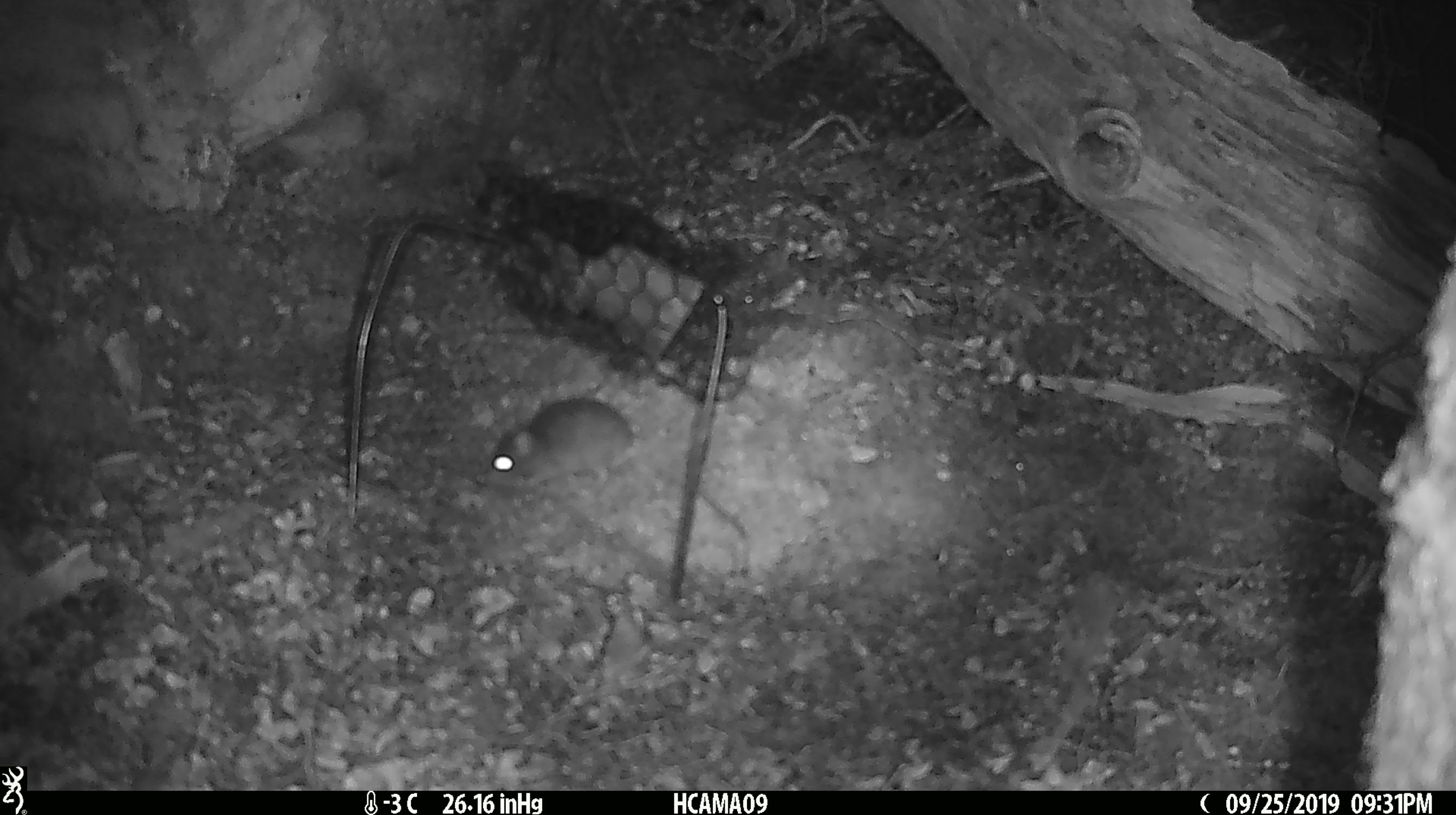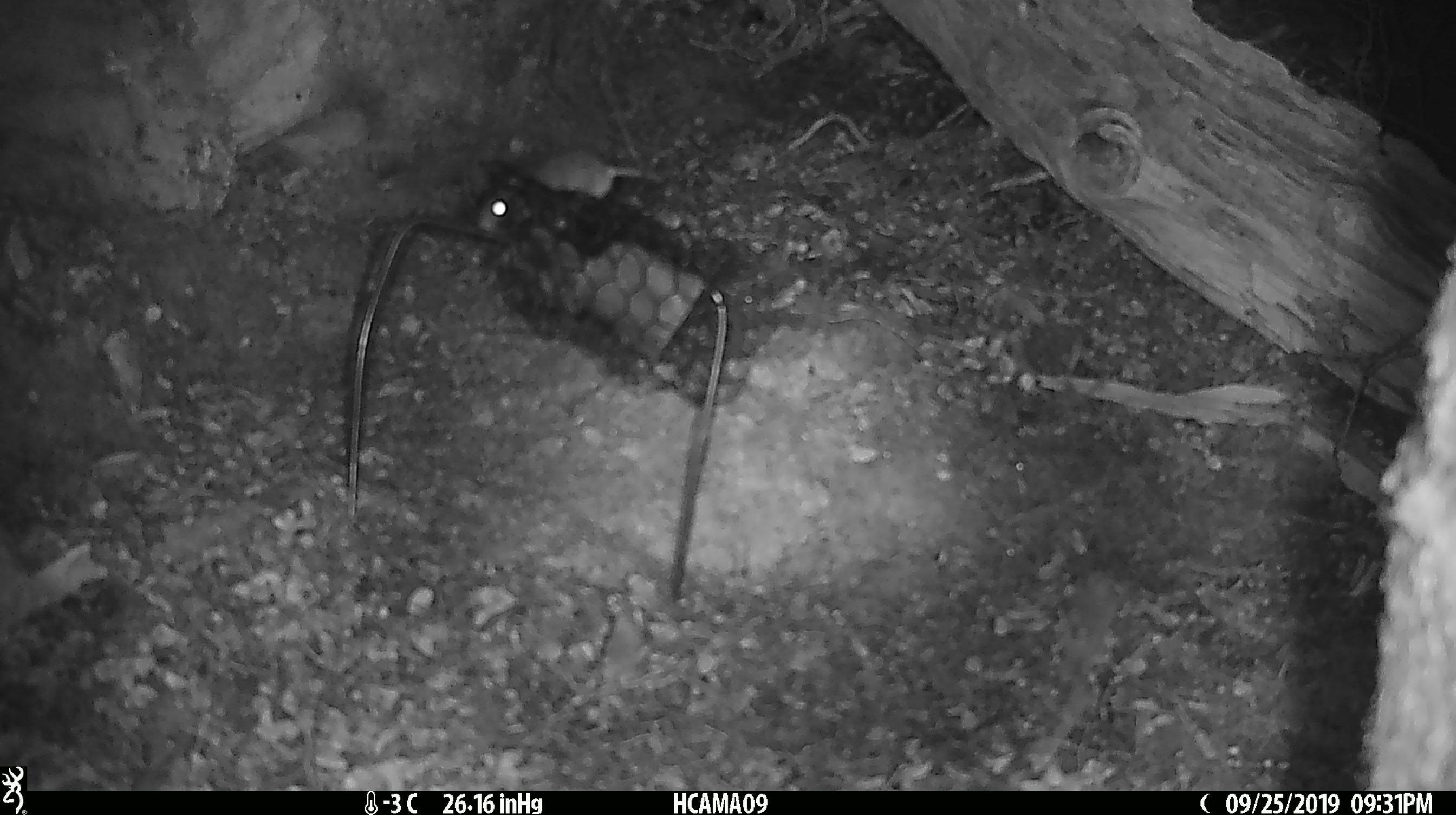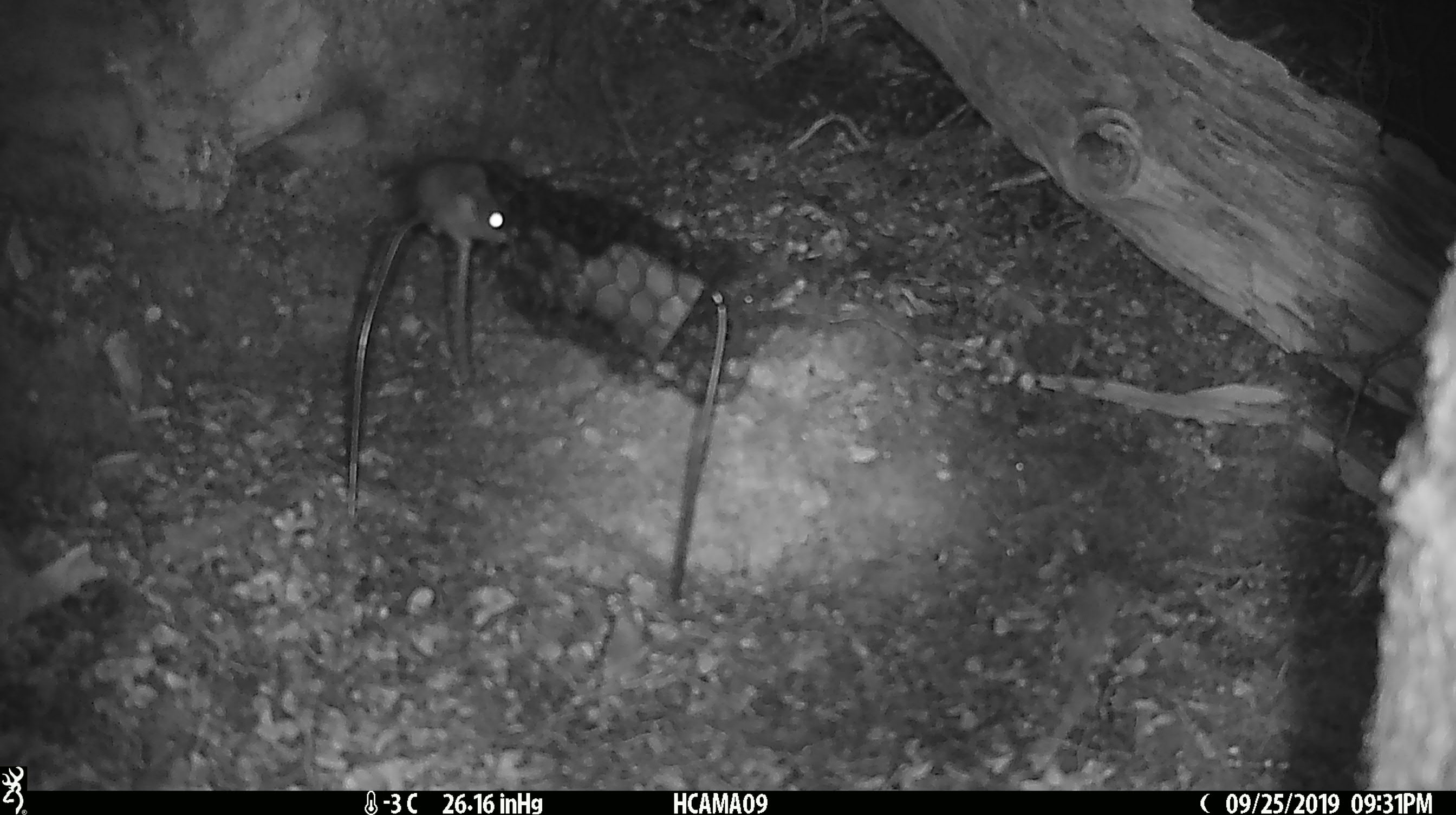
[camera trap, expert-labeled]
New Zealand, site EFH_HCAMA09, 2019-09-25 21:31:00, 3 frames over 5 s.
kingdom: Animalia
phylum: Chordata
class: Mammalia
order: Rodentia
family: Muridae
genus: Mus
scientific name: Mus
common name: mouse